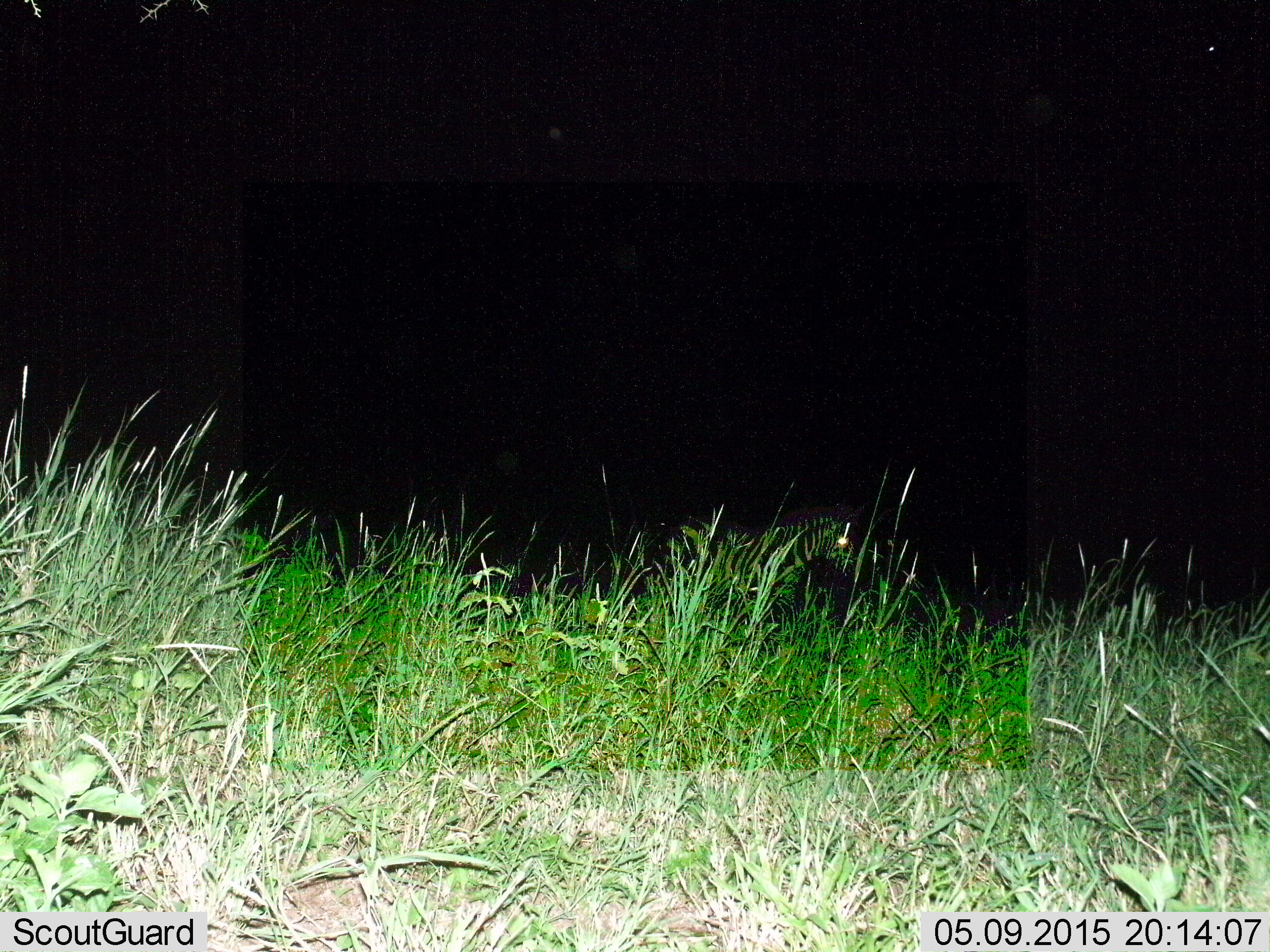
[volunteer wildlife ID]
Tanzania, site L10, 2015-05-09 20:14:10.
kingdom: Animalia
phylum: Chordata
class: Mammalia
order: Perissodactyla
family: Equidae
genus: Equus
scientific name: Equus quagga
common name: plains zebra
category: zebra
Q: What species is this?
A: Zebra (plains zebra) (Equus quagga).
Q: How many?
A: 1.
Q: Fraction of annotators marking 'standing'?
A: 80%.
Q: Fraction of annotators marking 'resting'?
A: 0%.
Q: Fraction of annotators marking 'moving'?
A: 20%.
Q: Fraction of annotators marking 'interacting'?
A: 0%.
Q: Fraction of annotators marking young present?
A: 0%.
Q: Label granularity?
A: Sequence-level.